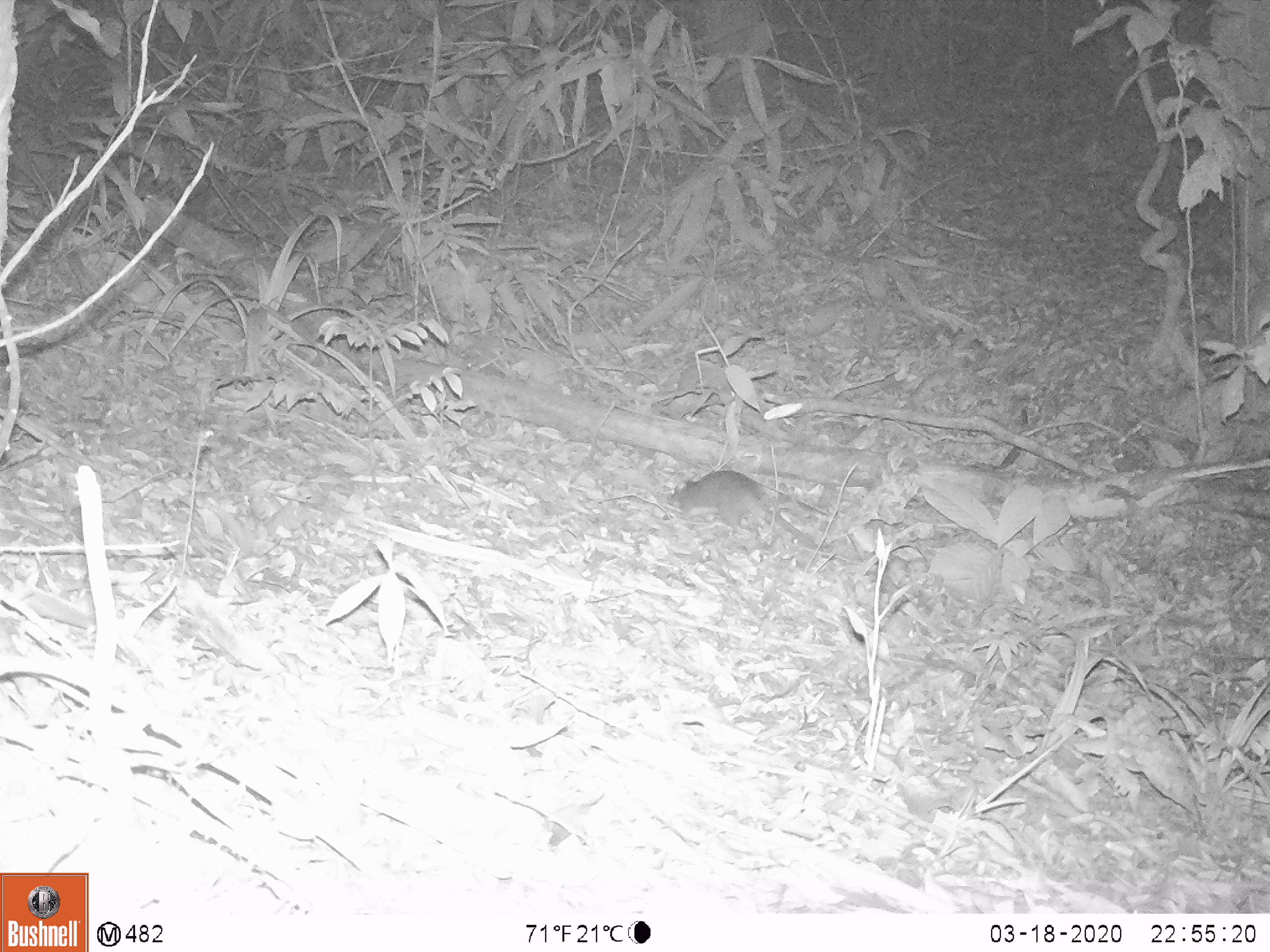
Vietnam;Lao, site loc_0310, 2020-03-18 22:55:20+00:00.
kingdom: Animalia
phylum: Chordata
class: Mammalia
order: Rodentia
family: Muridae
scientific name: Muridae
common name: old-world mice and rats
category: unidentified murid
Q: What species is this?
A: Unidentified murid (old-world mice and rats) (Muridae).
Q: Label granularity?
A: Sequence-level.